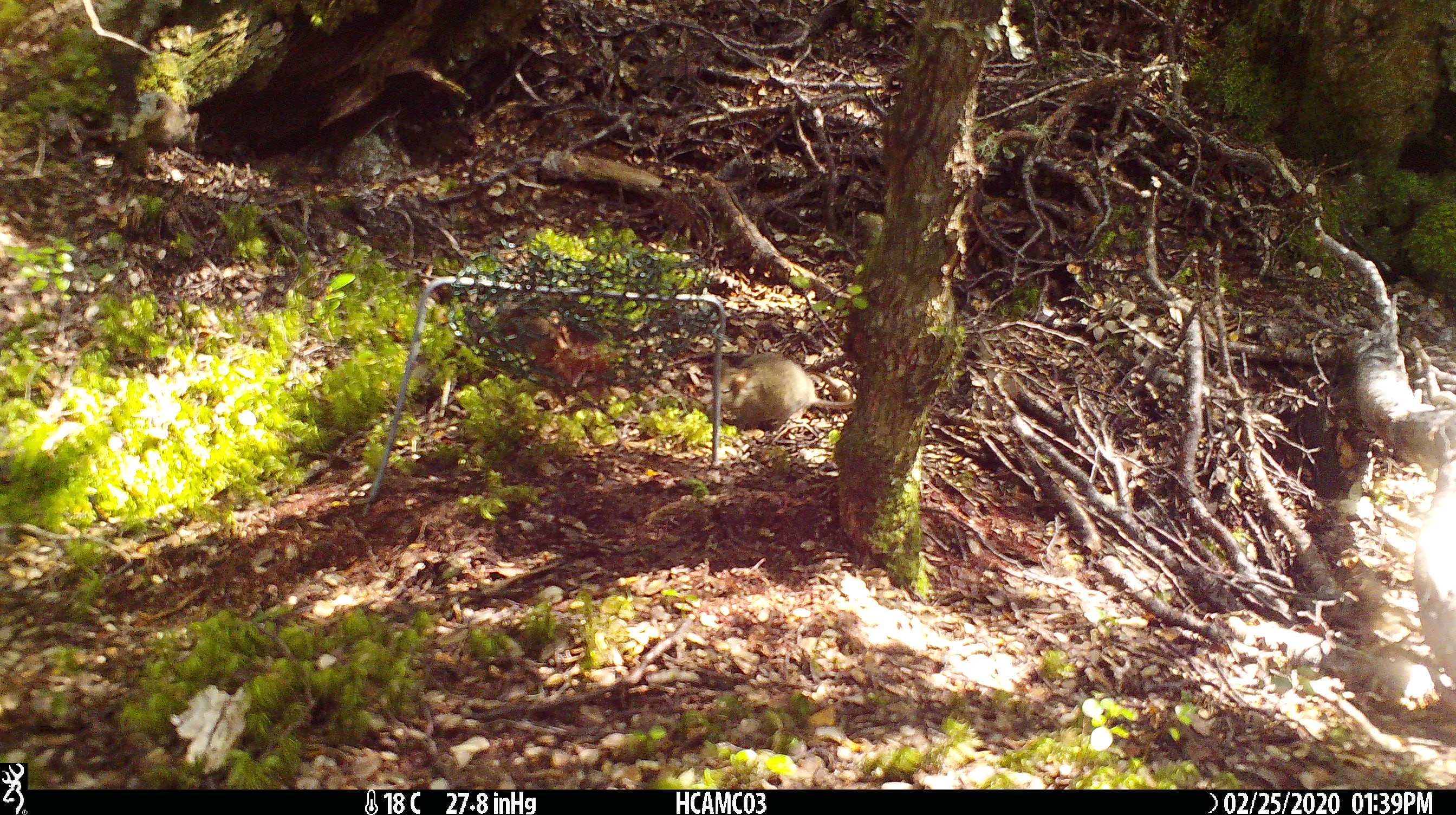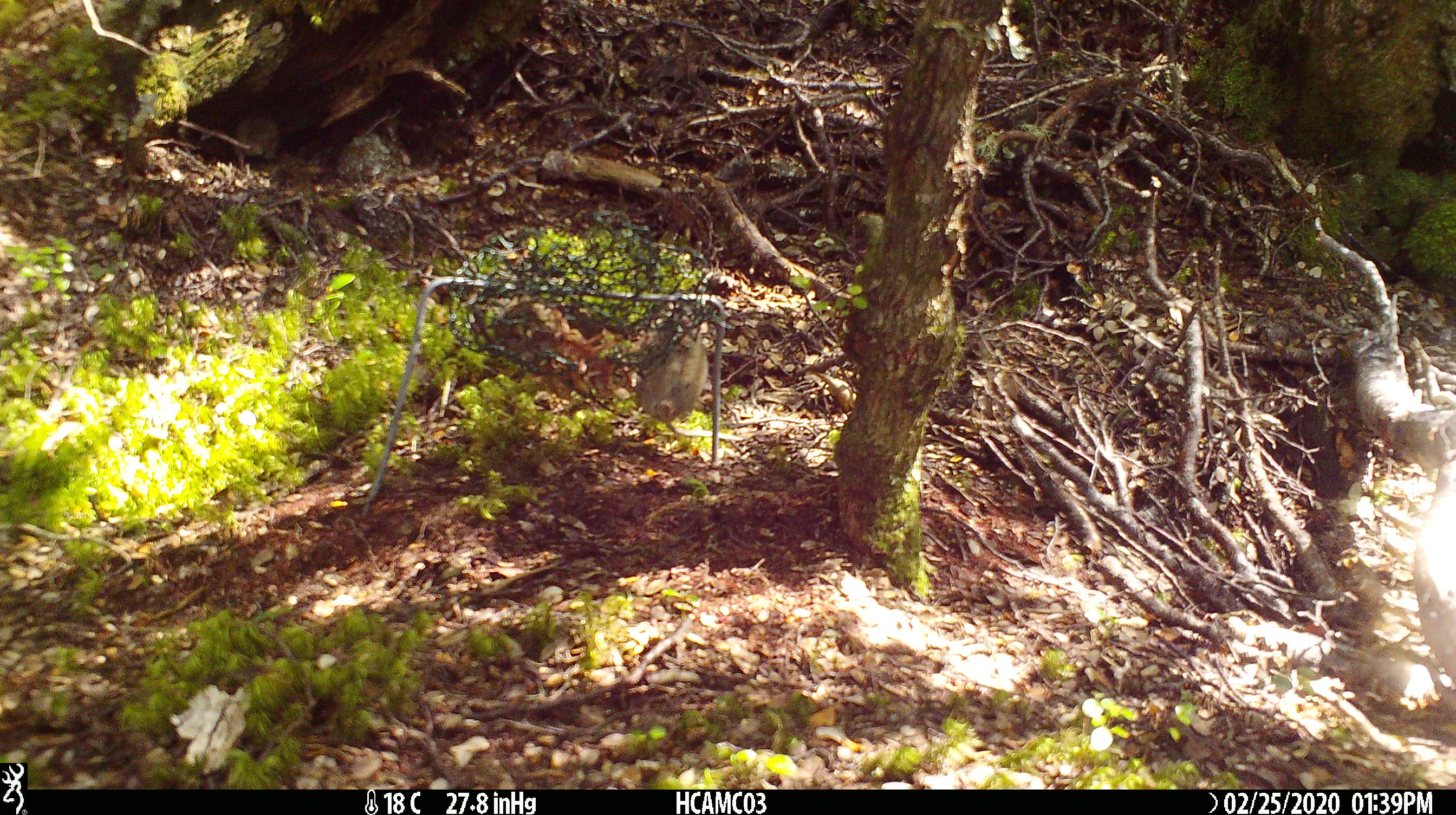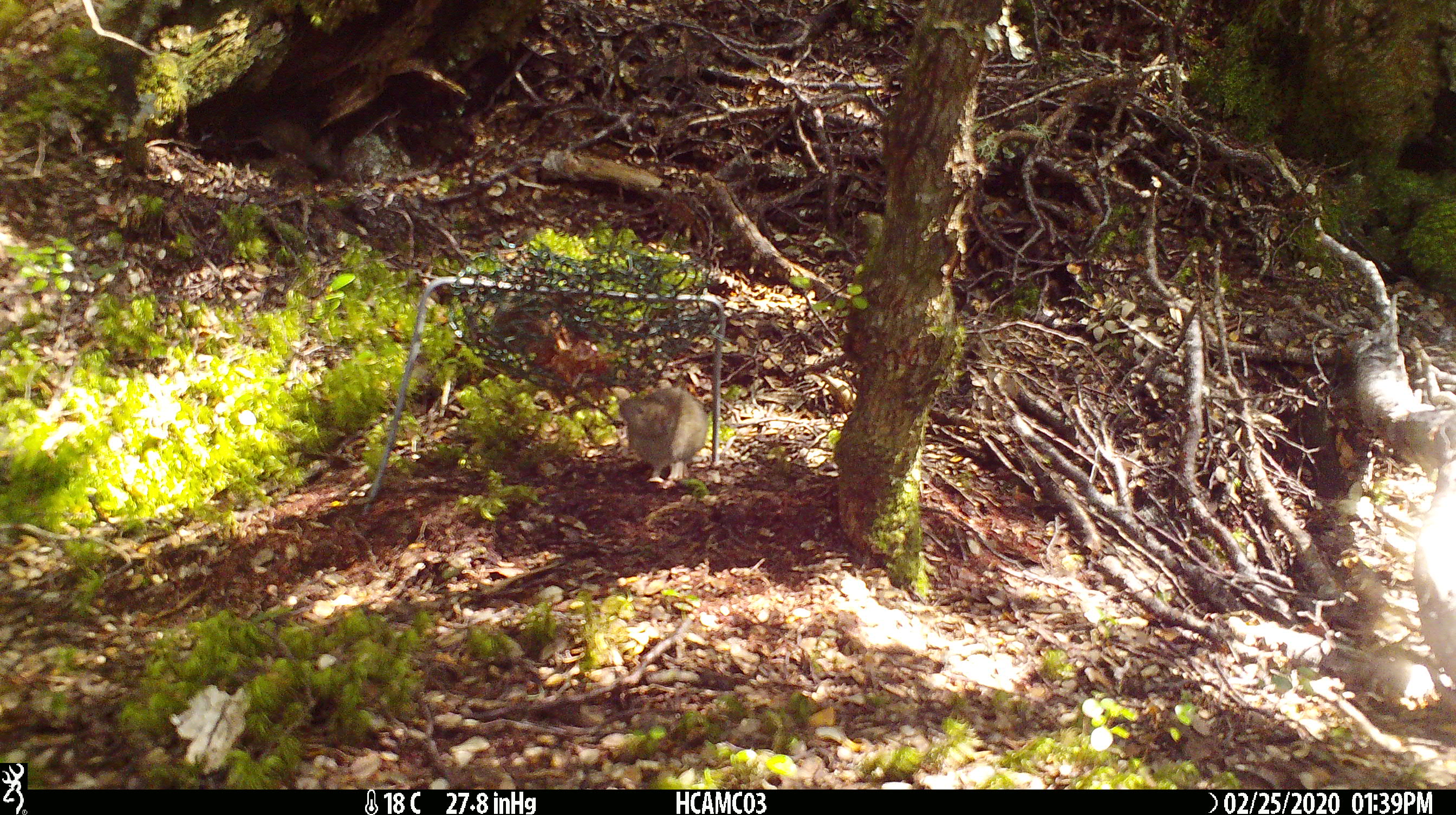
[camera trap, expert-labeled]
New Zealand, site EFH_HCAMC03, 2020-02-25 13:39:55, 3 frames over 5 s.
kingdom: Animalia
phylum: Chordata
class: Mammalia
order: Rodentia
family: Muridae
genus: Mus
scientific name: Mus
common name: mouse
Mouse (Mus).